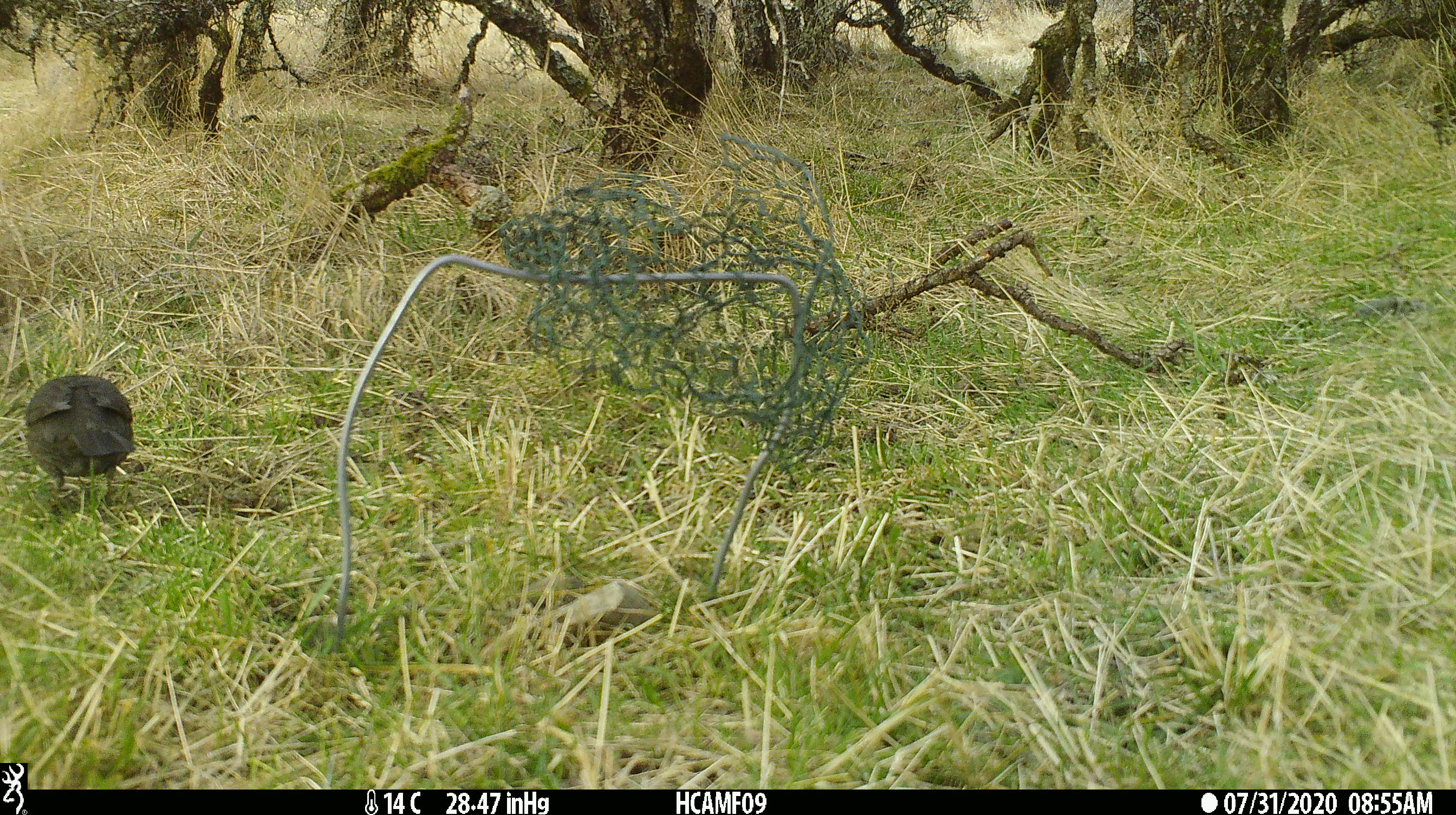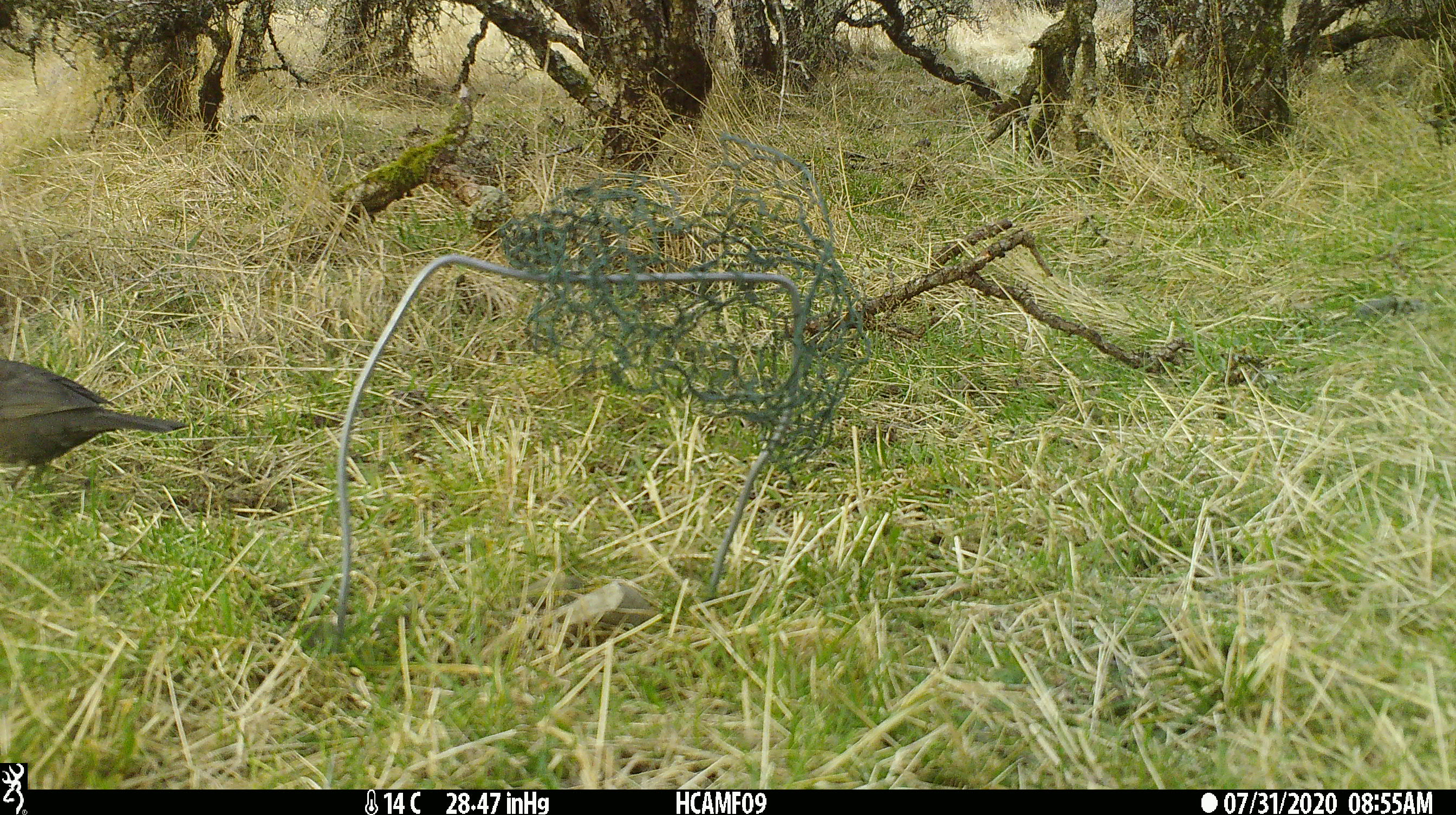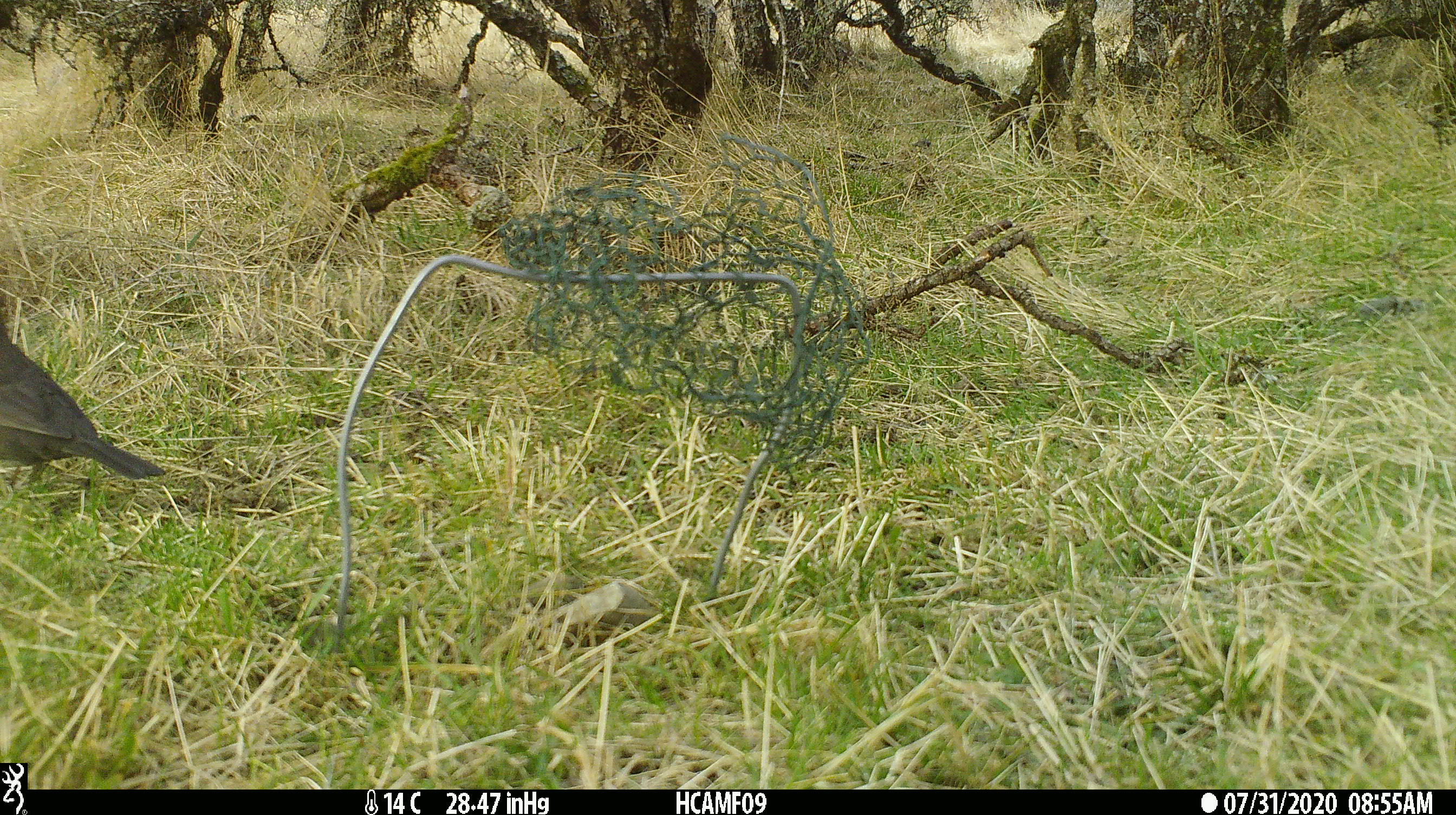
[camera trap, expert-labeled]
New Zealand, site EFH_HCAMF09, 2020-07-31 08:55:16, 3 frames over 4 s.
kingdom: Animalia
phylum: Chordata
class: Aves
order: Passeriformes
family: Turdidae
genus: Turdus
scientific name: Turdus merula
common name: eurasian blackbird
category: blackbird